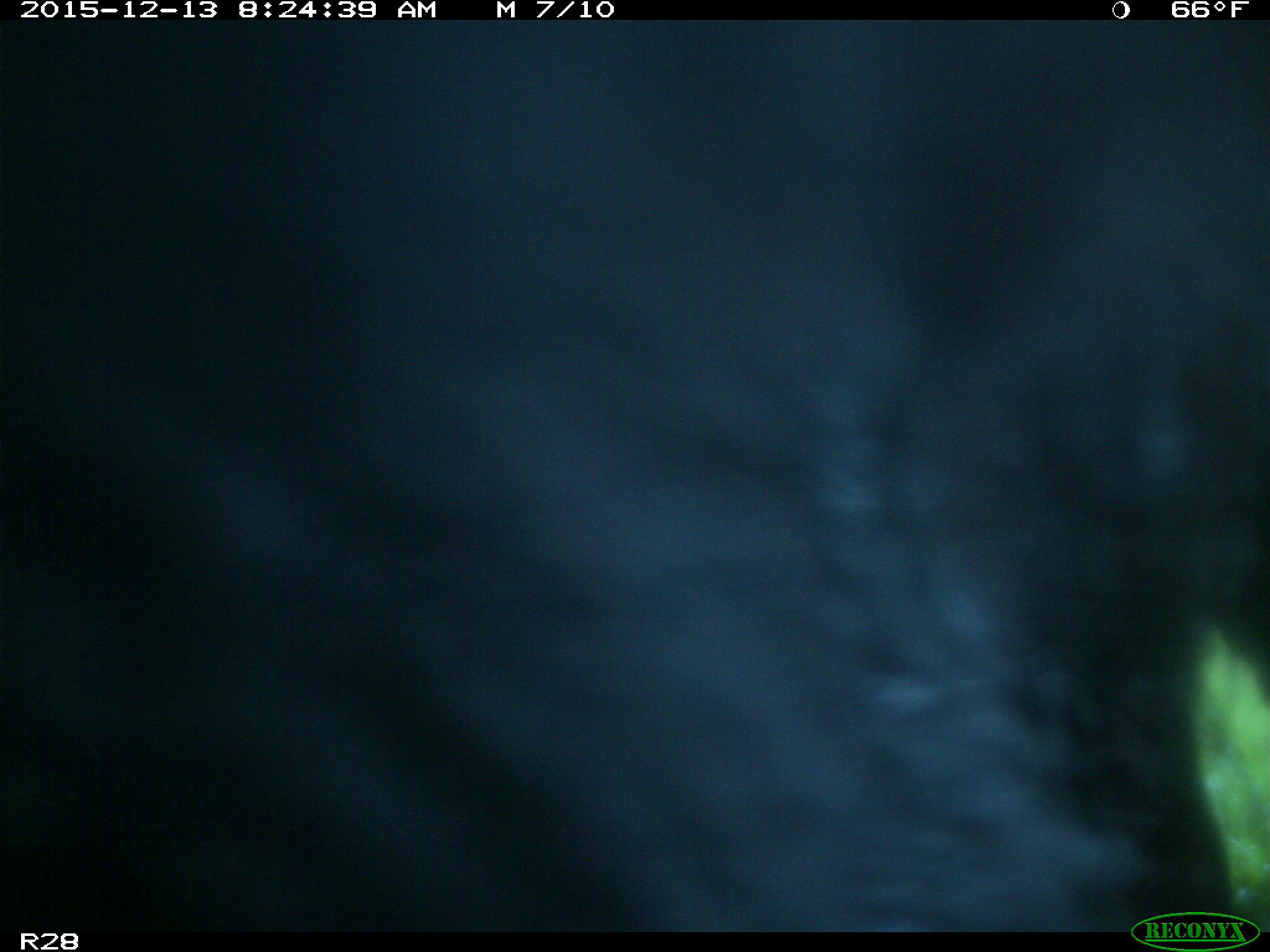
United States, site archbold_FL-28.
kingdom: Animalia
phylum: Chordata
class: Mammalia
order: Artiodactyla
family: Bovidae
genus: Bos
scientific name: Bos taurus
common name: domestic cow